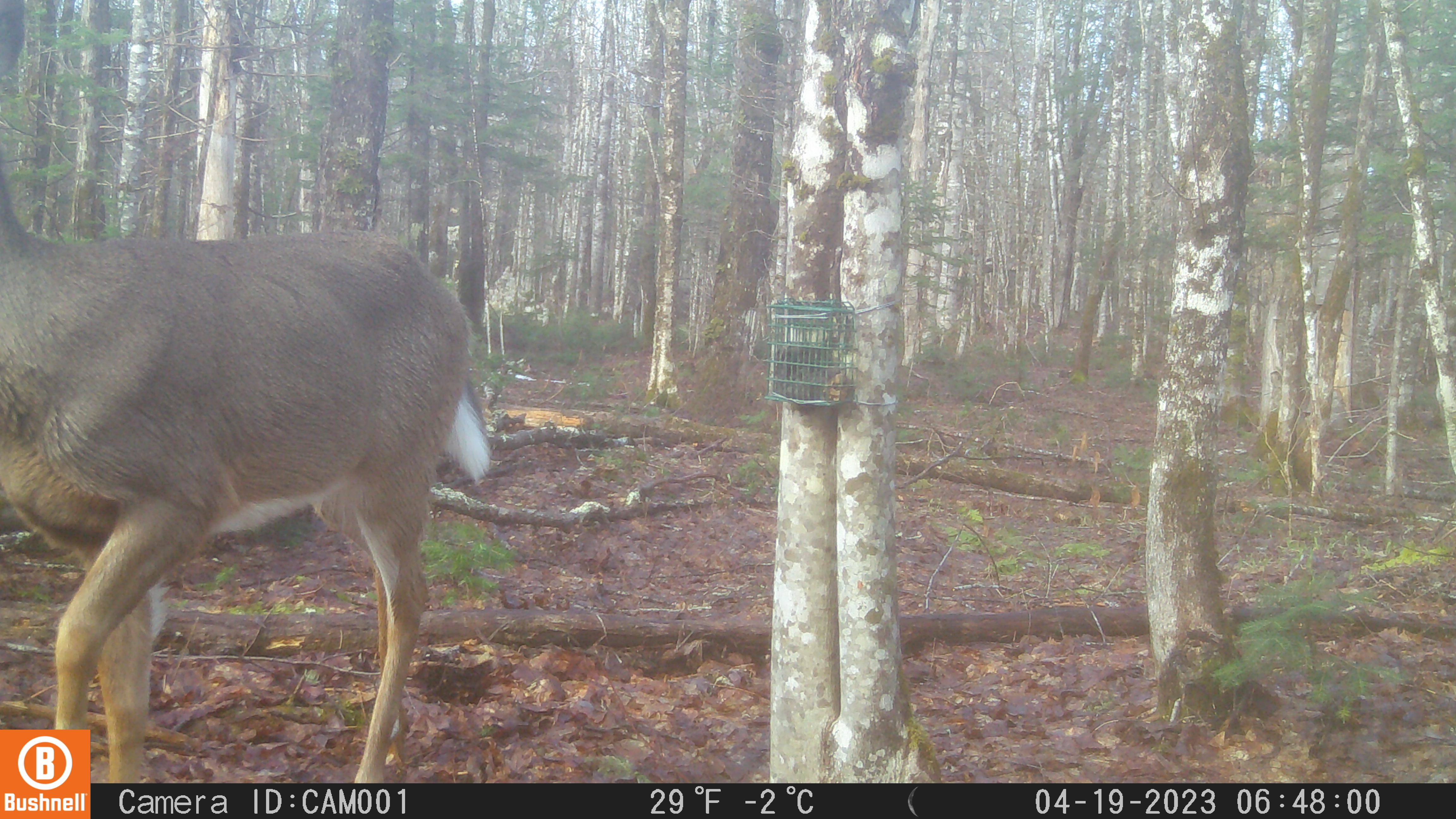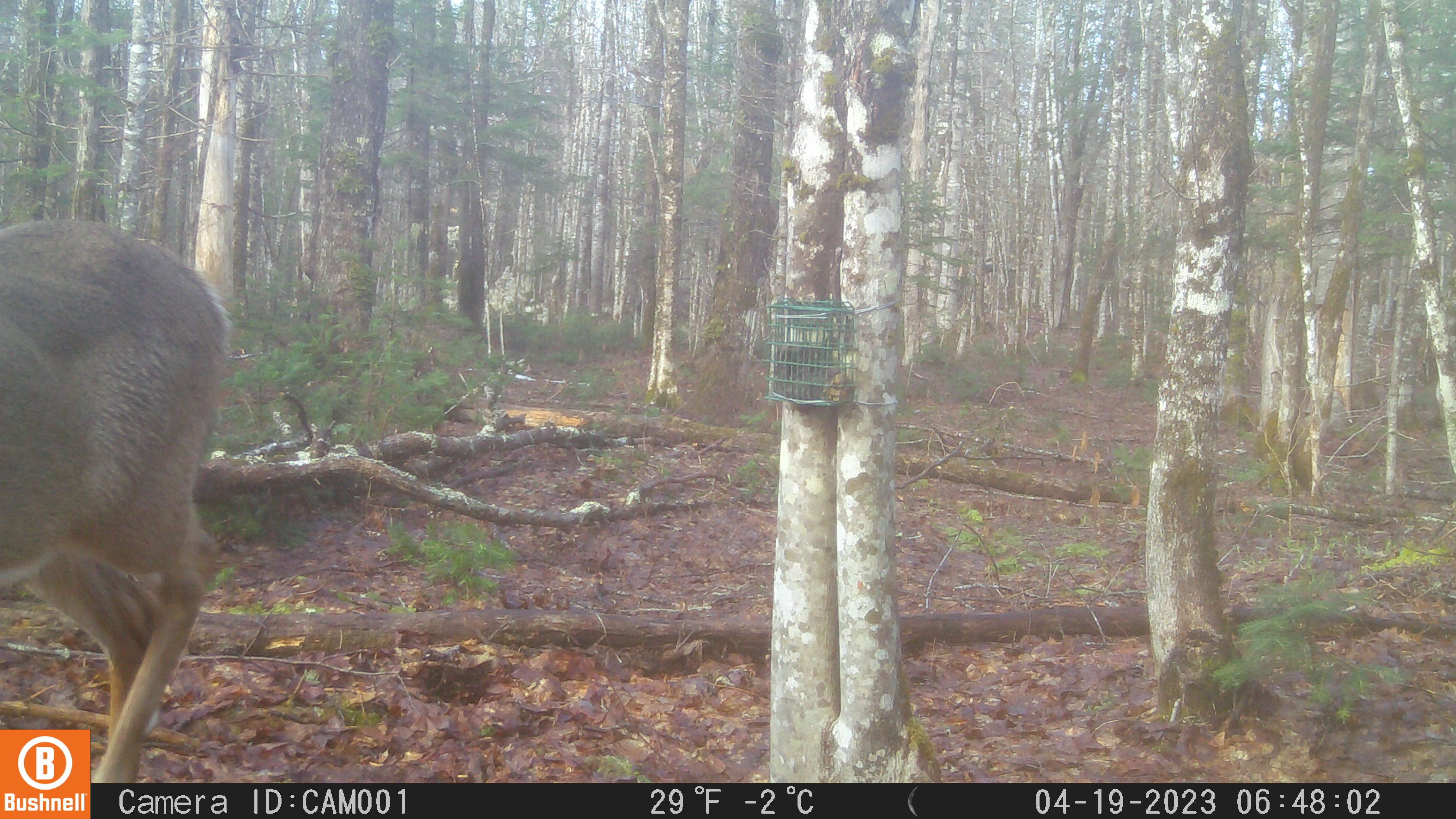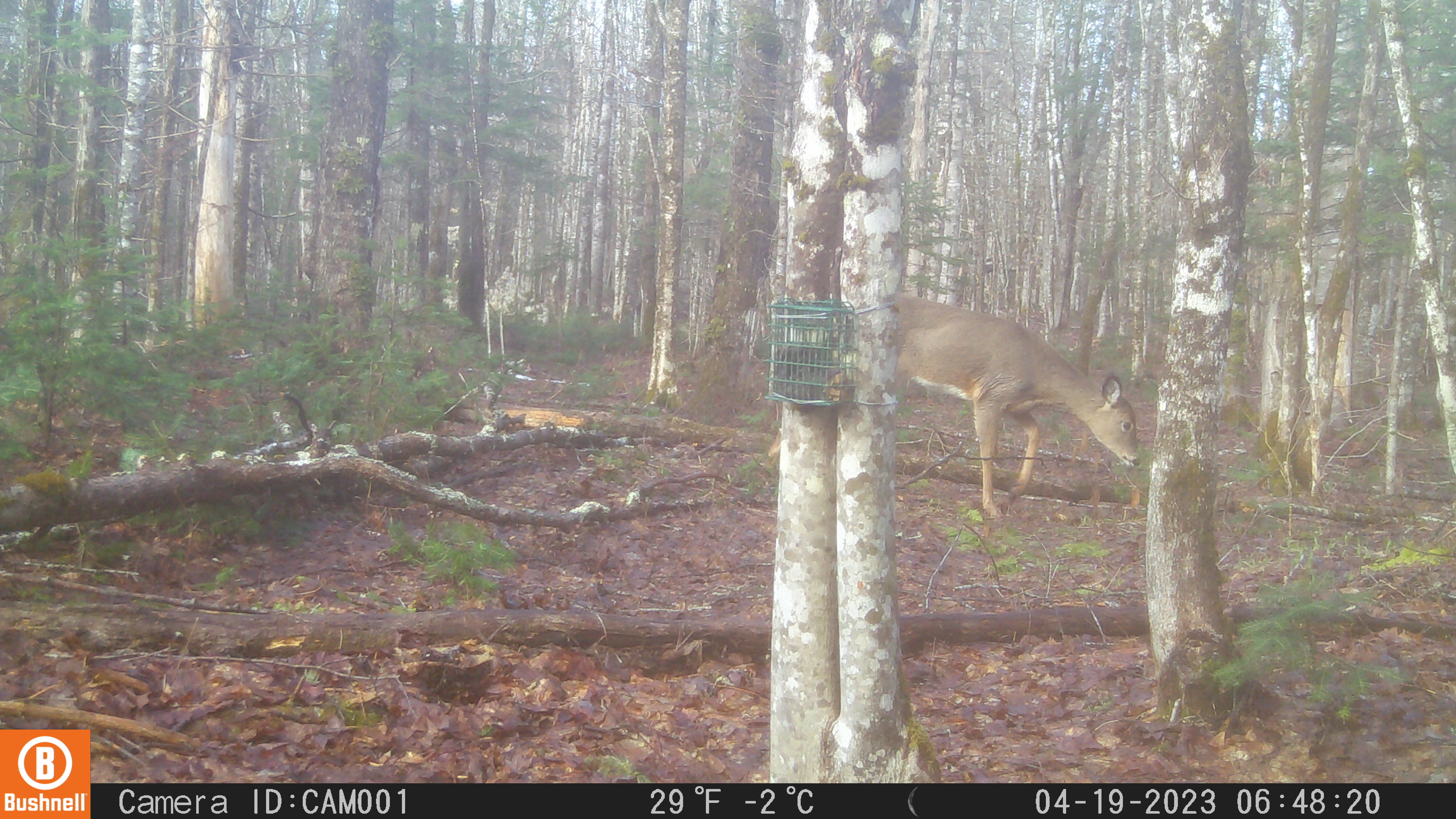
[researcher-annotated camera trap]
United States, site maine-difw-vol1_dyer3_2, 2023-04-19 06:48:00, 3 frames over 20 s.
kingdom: Animalia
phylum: Chordata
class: Mammalia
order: Artiodactyla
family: Cervidae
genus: Odocoileus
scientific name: Odocoileus virginianus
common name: white-tailed deer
White-tailed deer (Odocoileus virginianus).